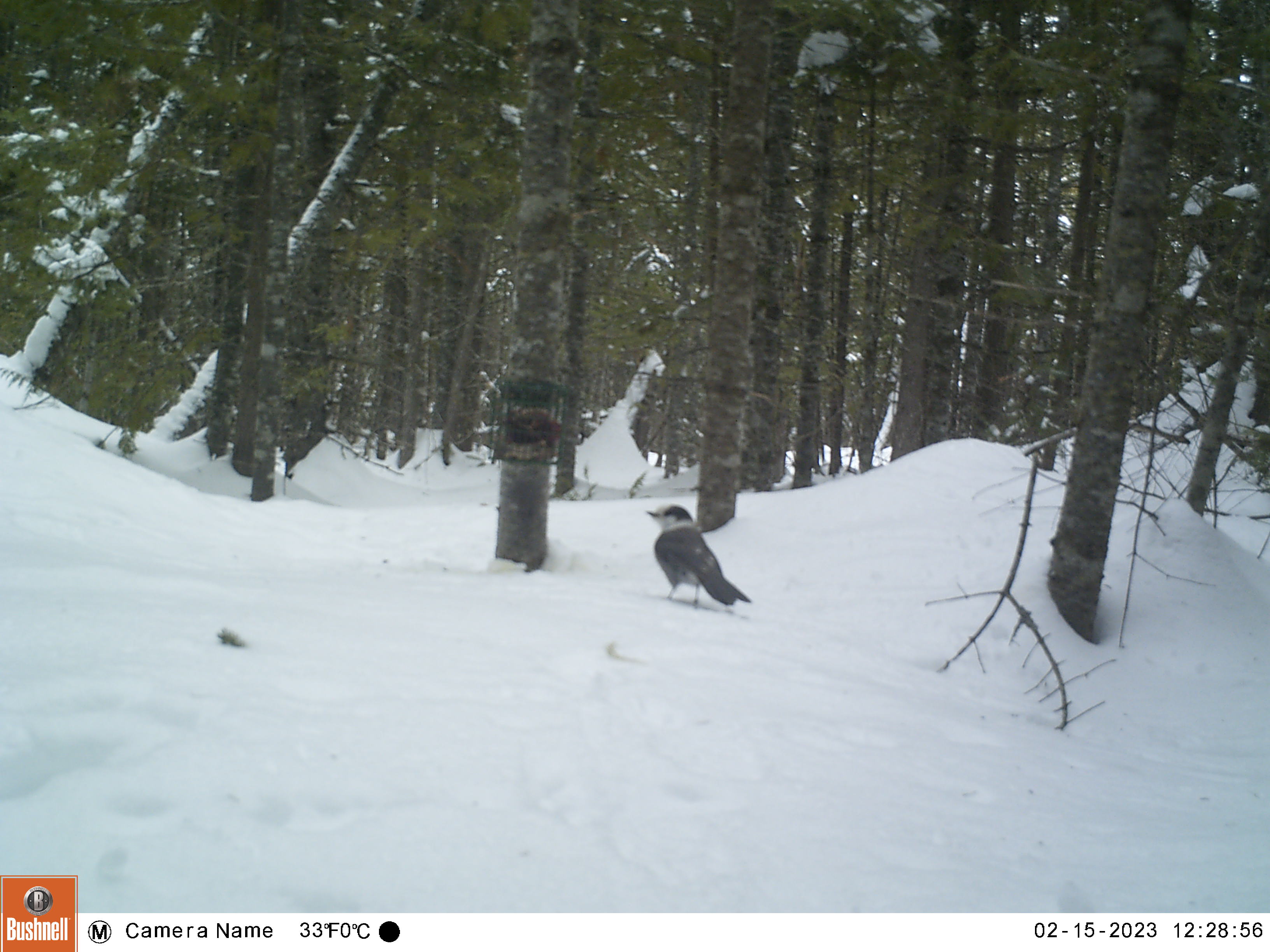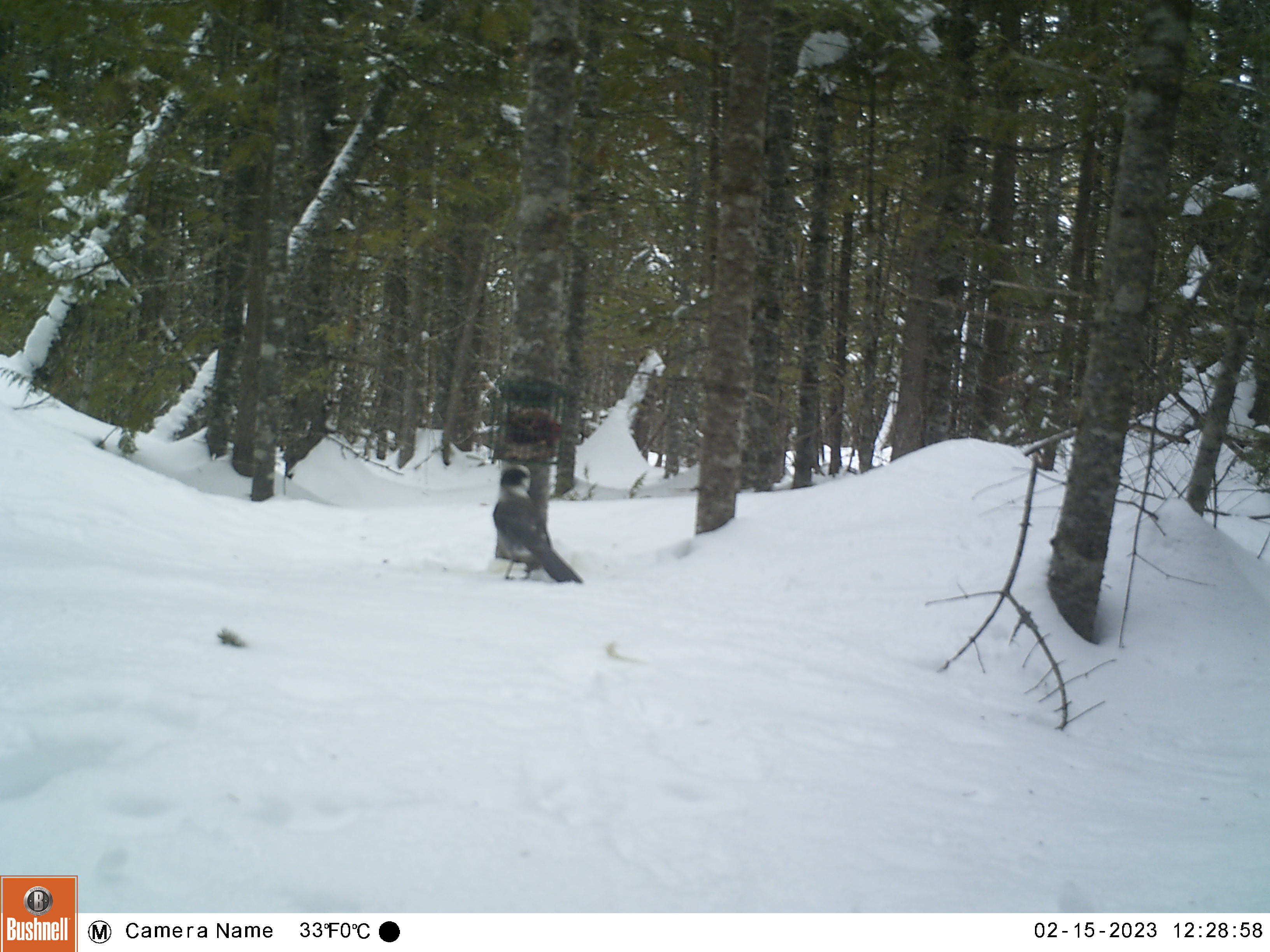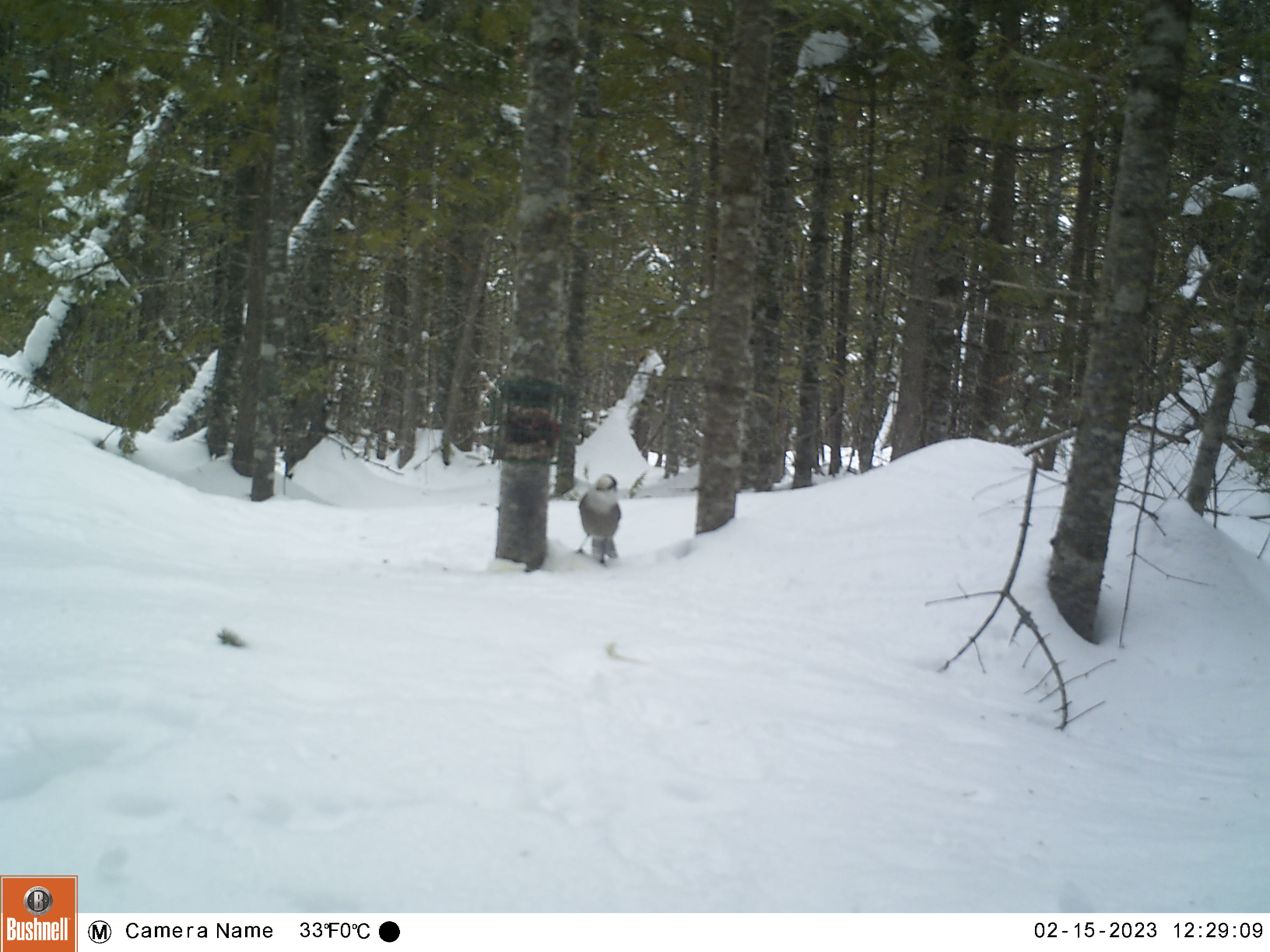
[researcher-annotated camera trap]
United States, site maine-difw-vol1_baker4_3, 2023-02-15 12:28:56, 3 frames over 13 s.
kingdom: Animalia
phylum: Chordata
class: Aves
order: Passeriformes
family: Corvidae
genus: Perisoreus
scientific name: Perisoreus canadensis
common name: canada jay